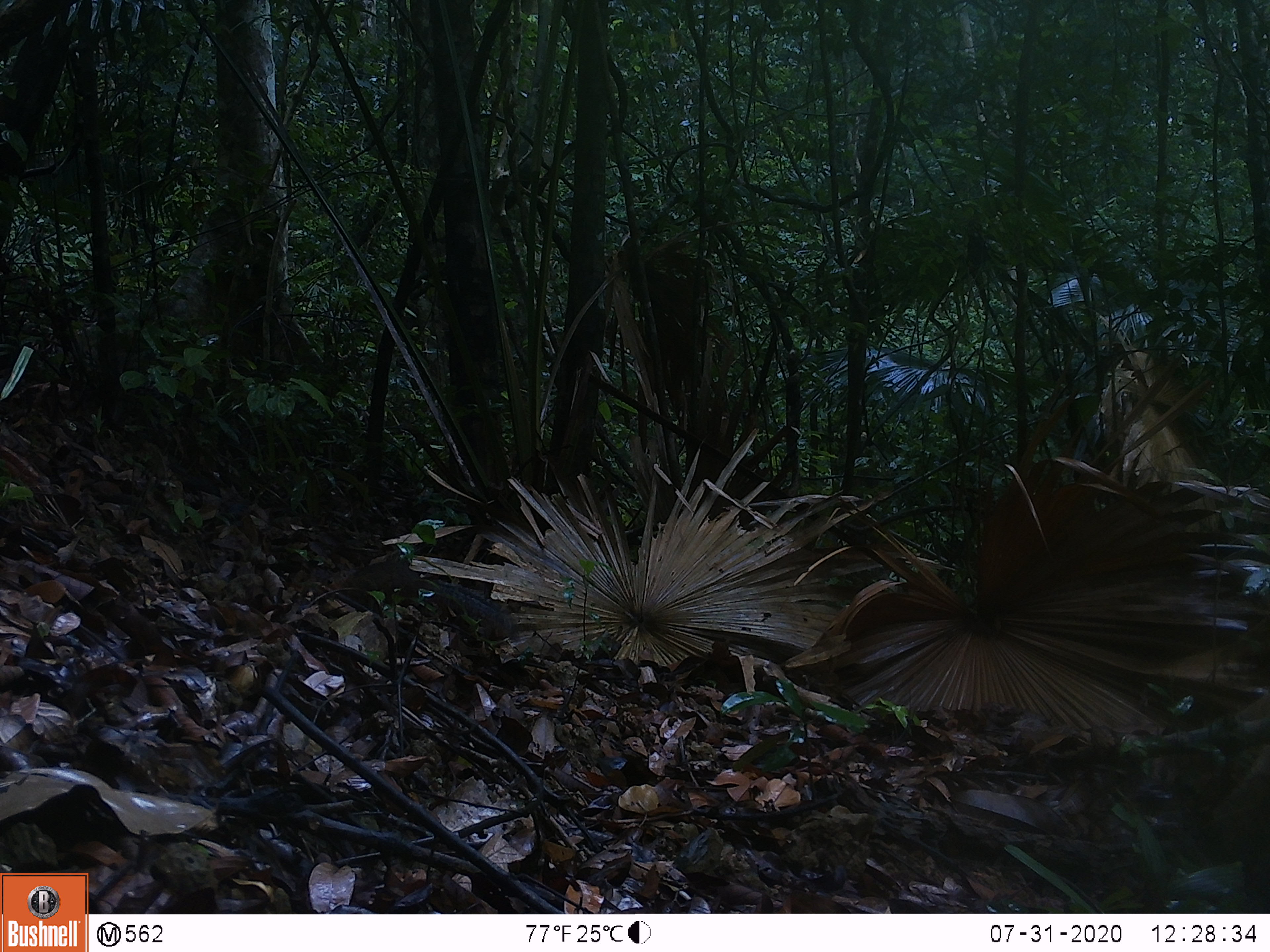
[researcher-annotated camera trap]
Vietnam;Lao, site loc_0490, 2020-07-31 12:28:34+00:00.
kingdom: Animalia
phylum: Chordata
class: Mammalia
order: Rodentia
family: Sciuridae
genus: Dremomys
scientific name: Dremomys rufigenis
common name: red-cheeked squirrel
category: red cheeked squirrel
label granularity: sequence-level